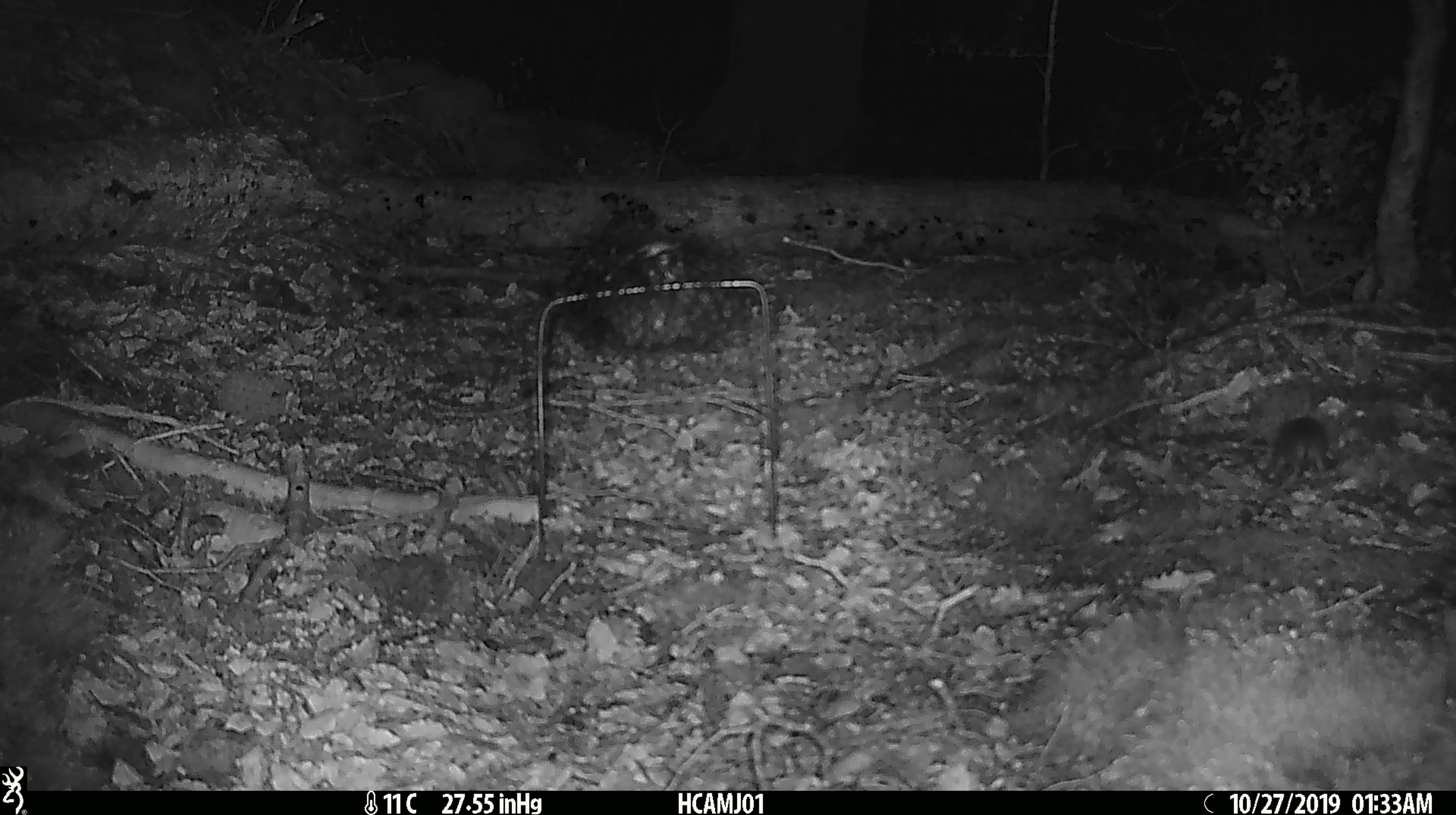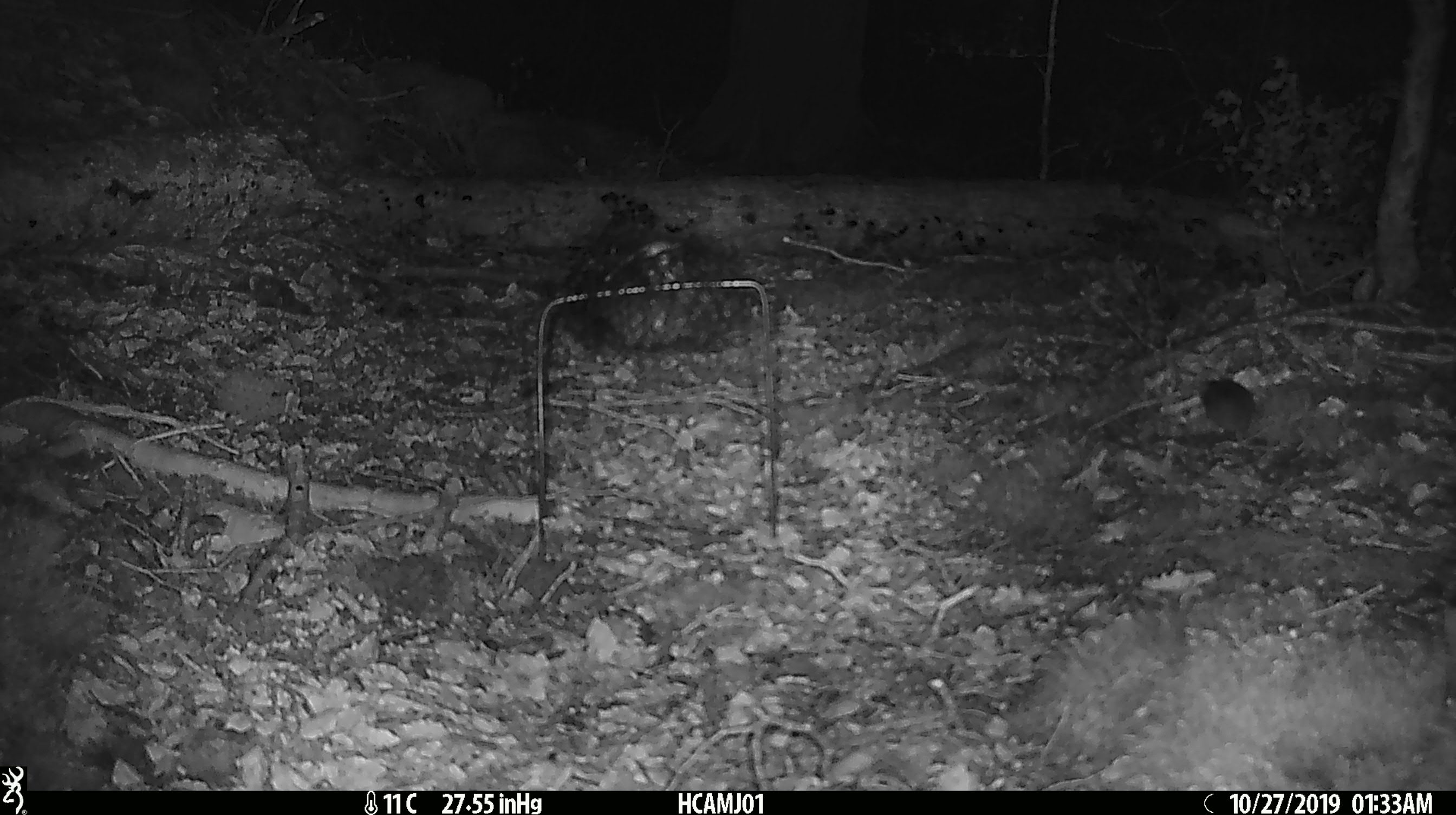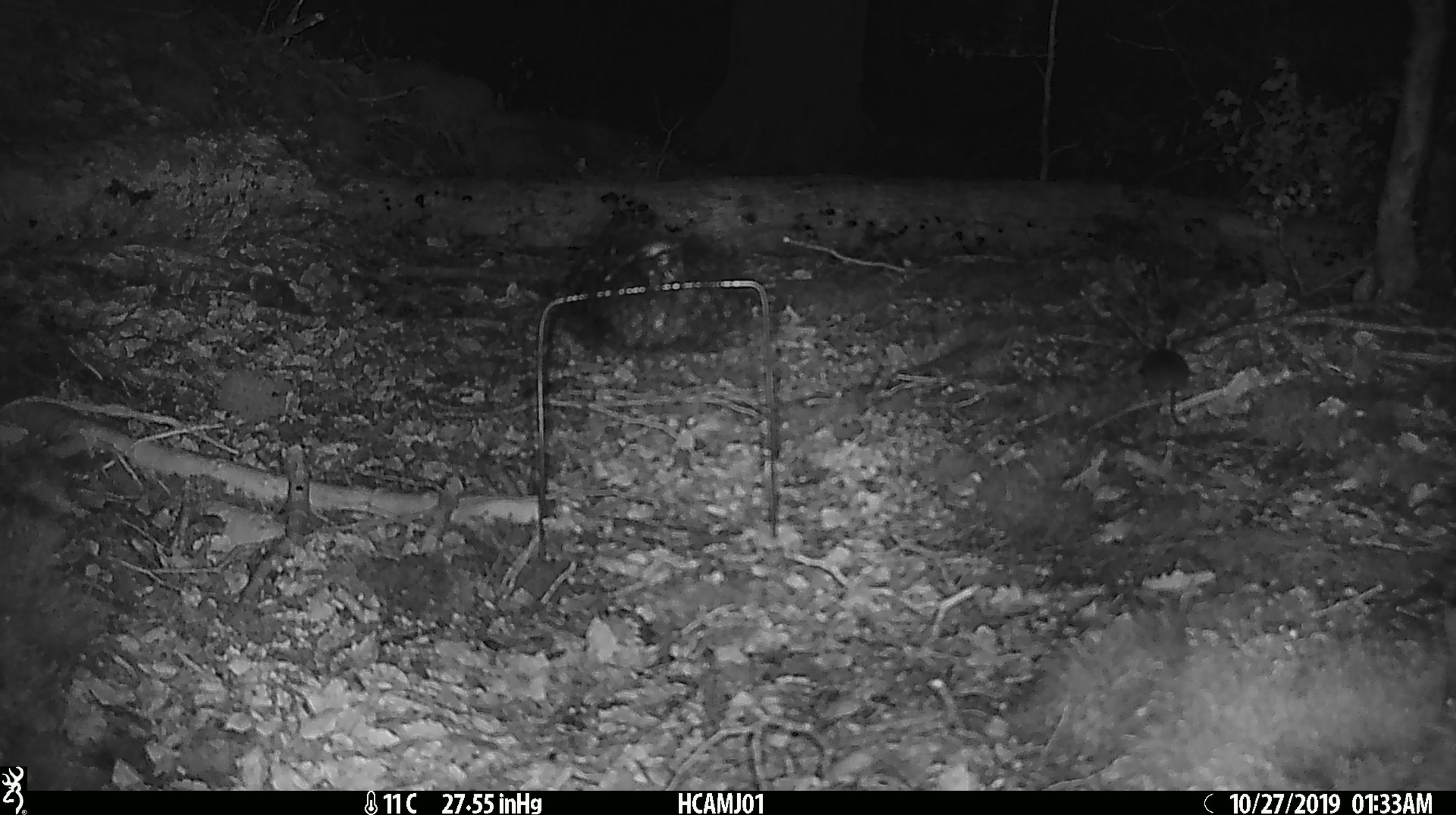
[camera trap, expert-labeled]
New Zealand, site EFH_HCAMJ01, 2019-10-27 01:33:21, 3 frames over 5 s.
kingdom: Animalia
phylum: Chordata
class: Mammalia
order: Rodentia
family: Muridae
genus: Mus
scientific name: Mus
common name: mouse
Mouse (Mus).